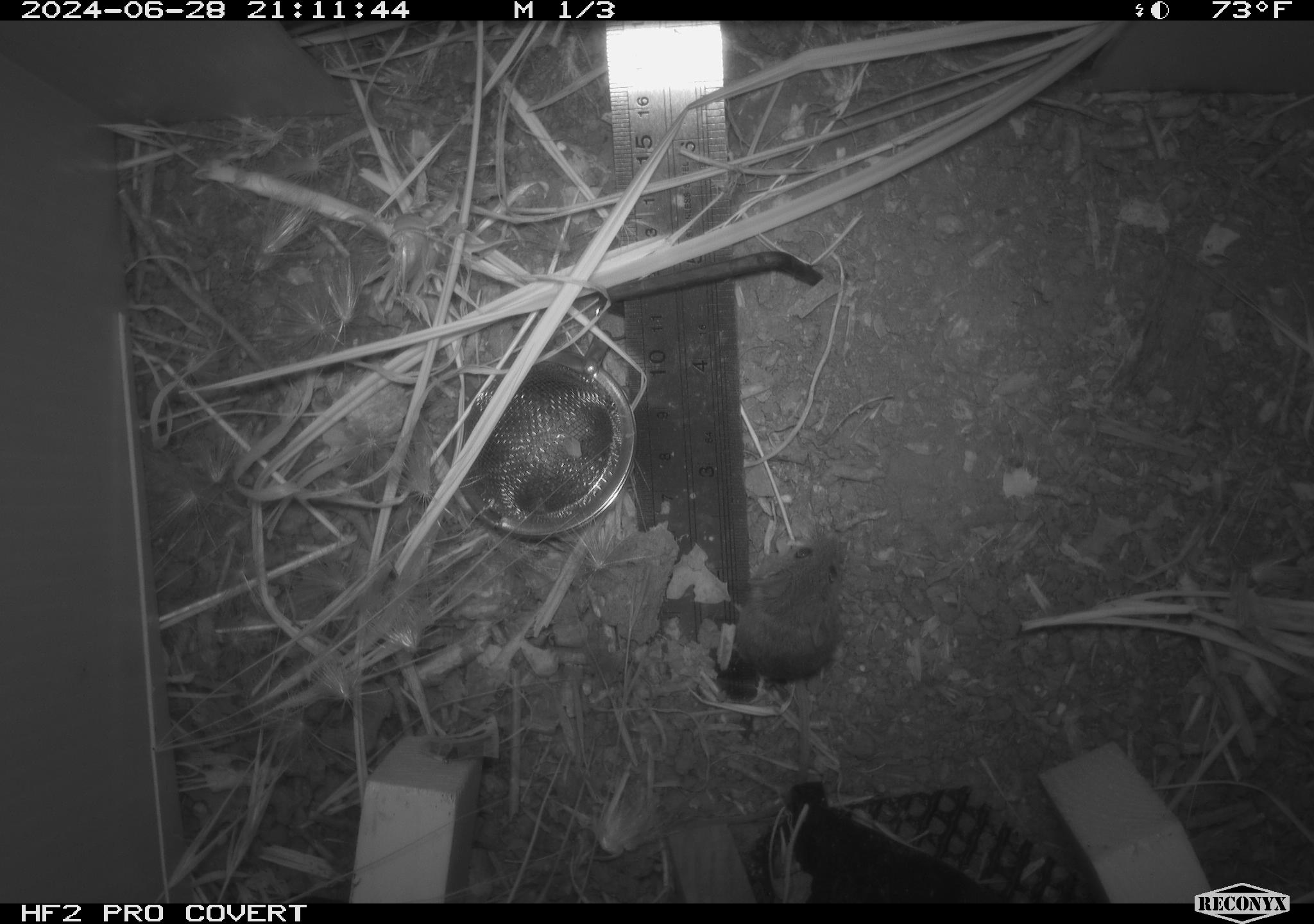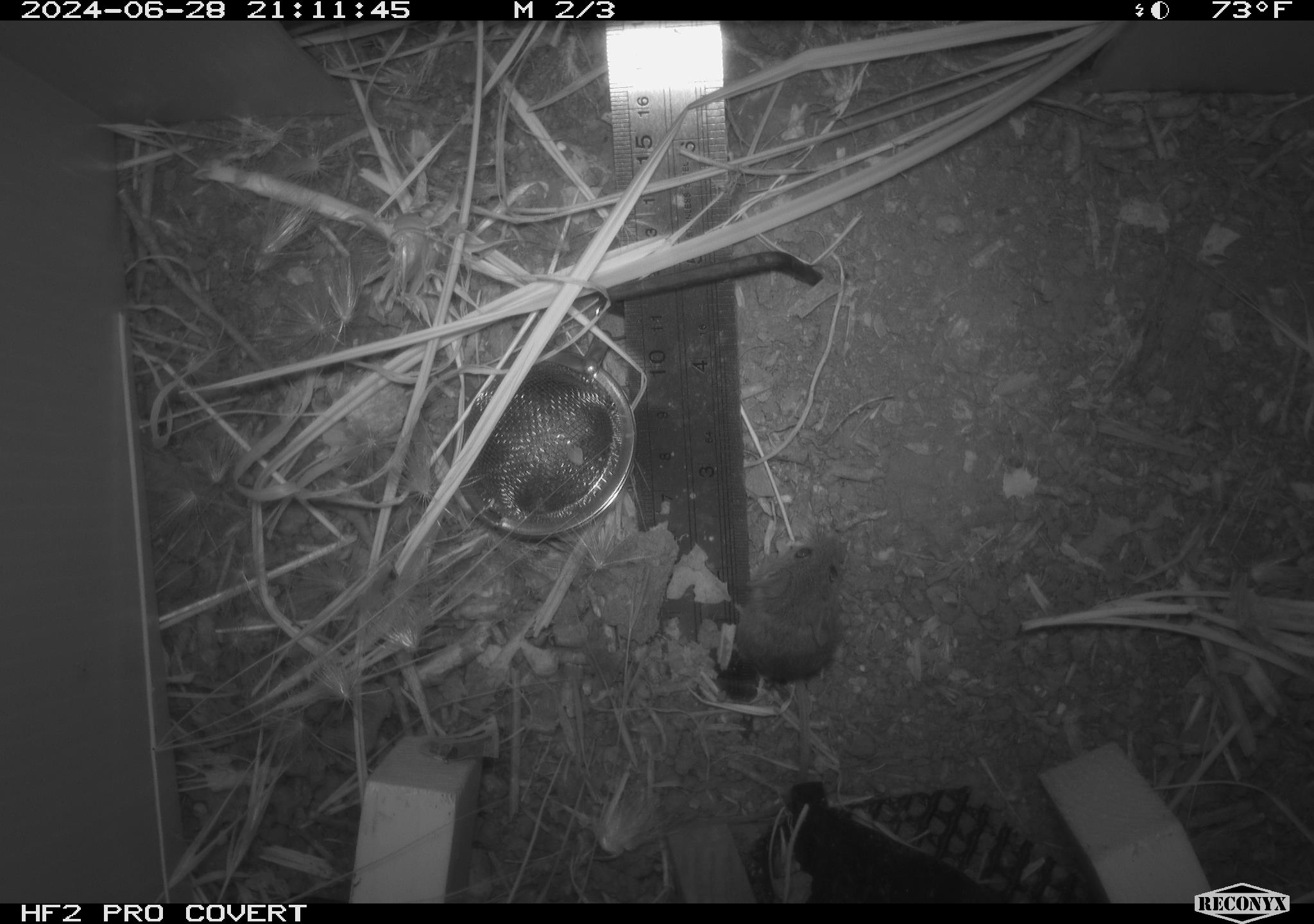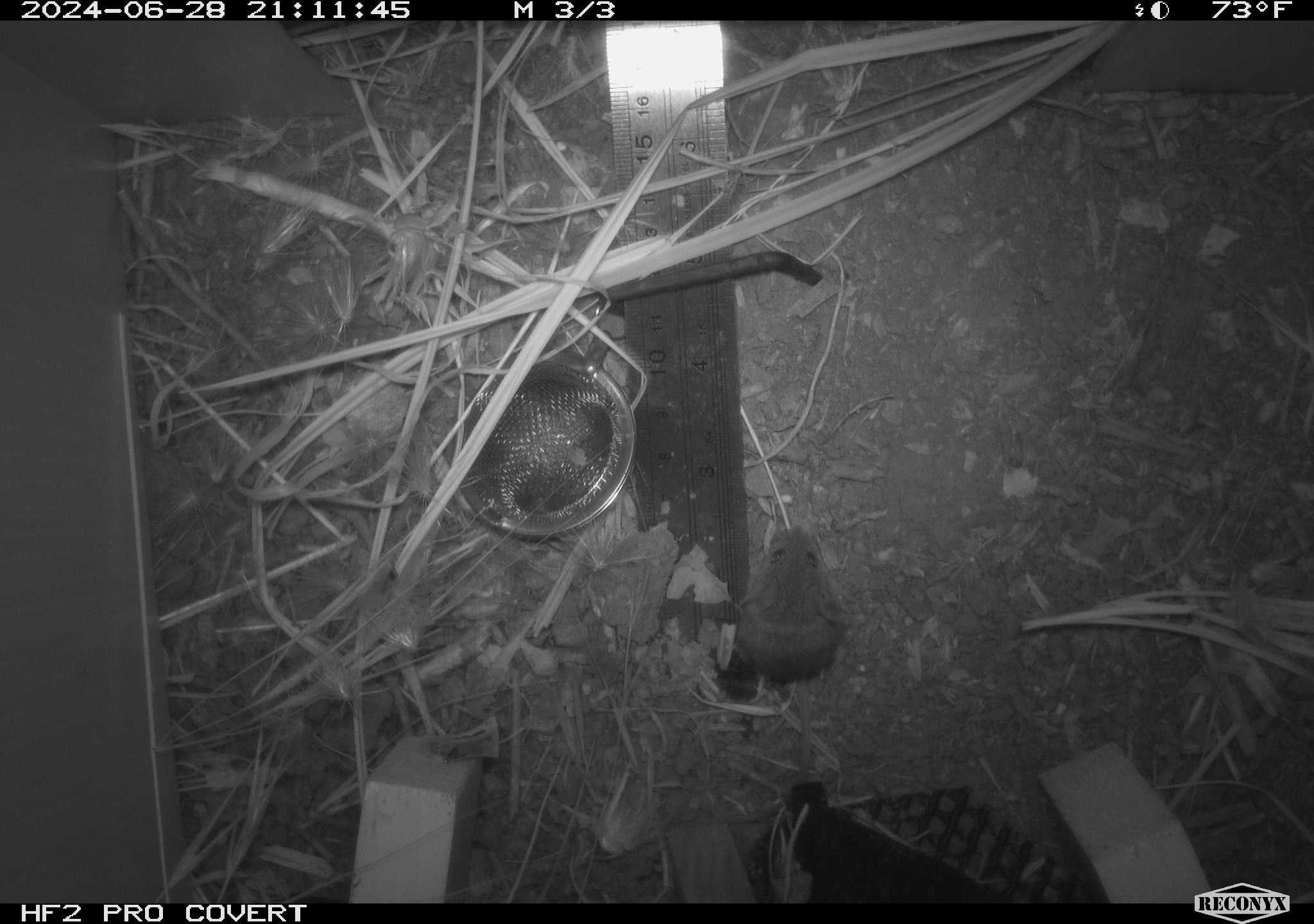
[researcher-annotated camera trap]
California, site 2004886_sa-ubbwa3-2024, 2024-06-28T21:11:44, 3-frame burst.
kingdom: Animalia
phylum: Chordata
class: Mammalia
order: Rodentia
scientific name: Rodentia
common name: mouse species